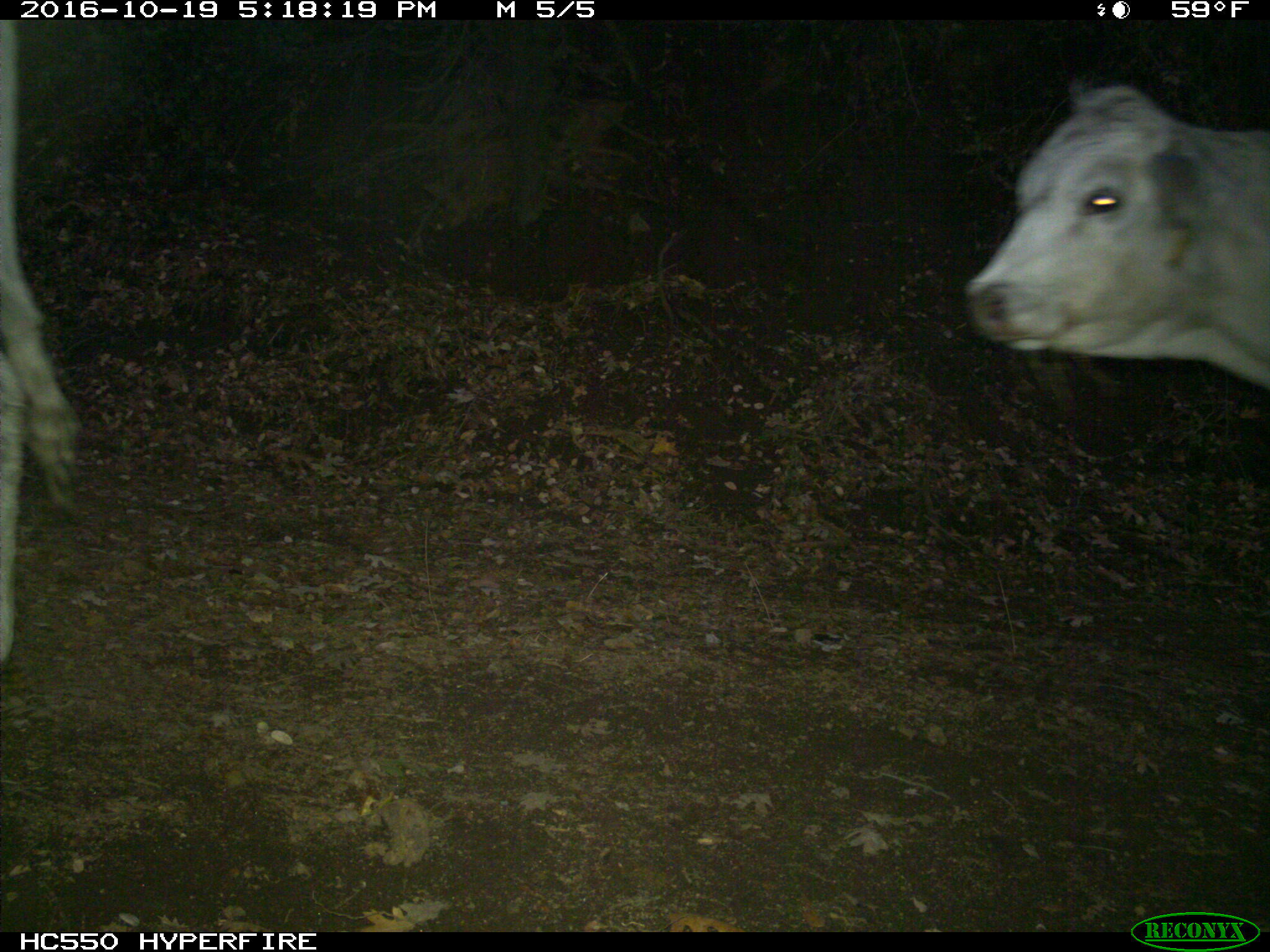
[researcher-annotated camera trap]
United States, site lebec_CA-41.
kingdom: Animalia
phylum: Chordata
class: Mammalia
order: Artiodactyla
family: Bovidae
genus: Bos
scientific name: Bos taurus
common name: domestic cow